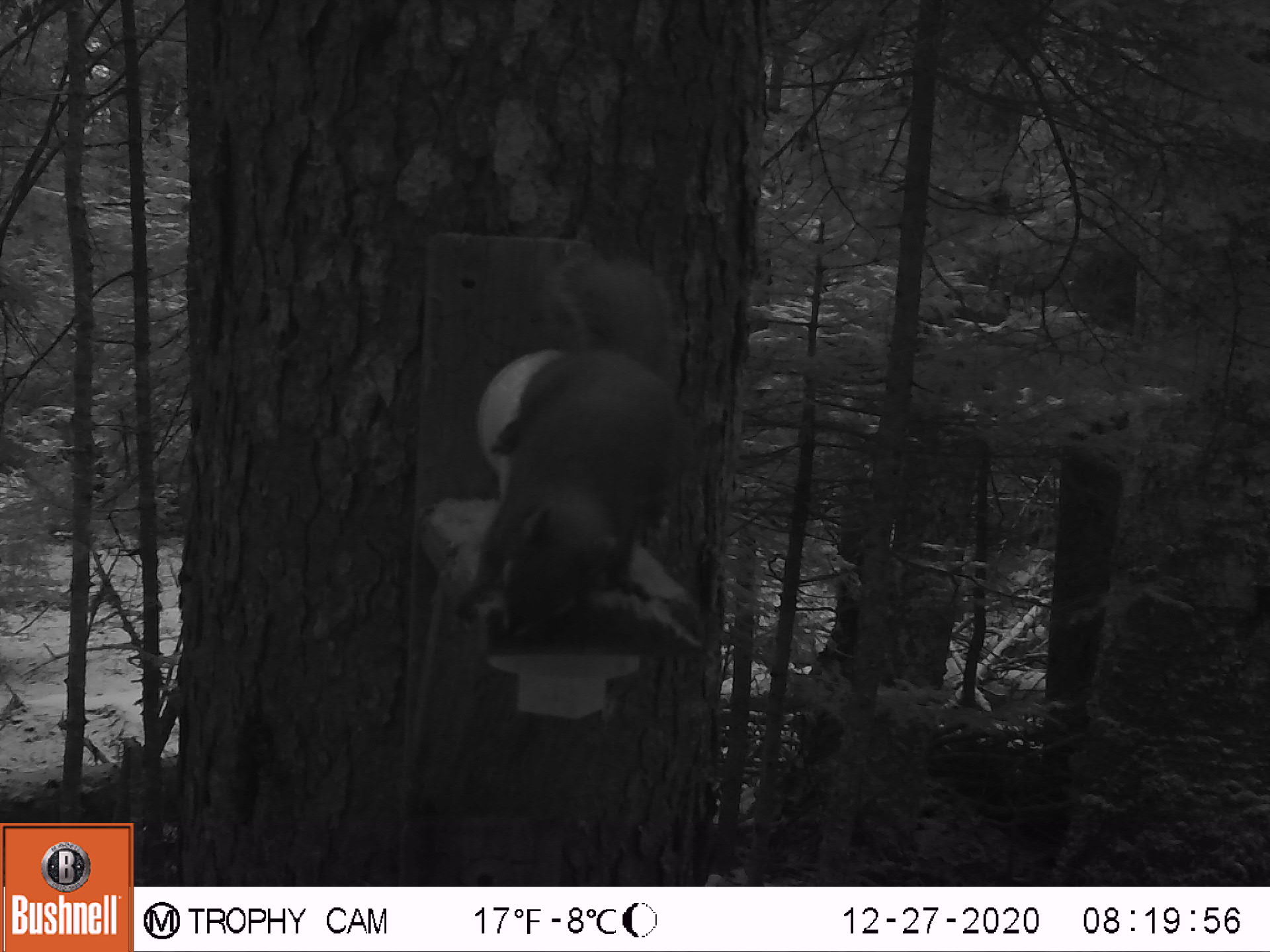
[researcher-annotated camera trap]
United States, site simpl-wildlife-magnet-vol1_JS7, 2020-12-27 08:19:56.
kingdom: Animalia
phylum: Chordata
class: Mammalia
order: Rodentia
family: Sciuridae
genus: Tamiasciurus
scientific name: Tamiasciurus hudsonicus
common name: red squirrel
Red squirrel (Tamiasciurus hudsonicus).